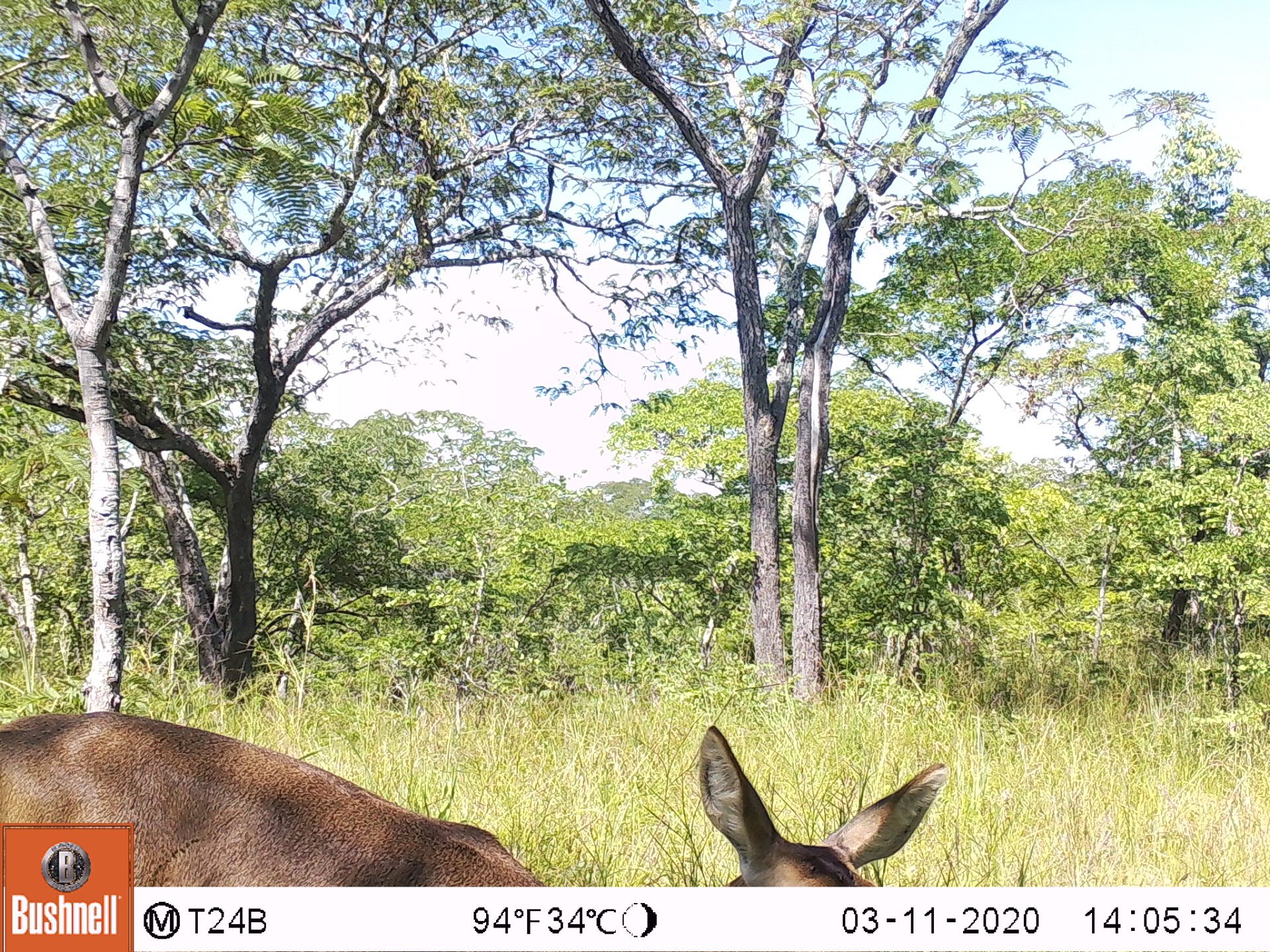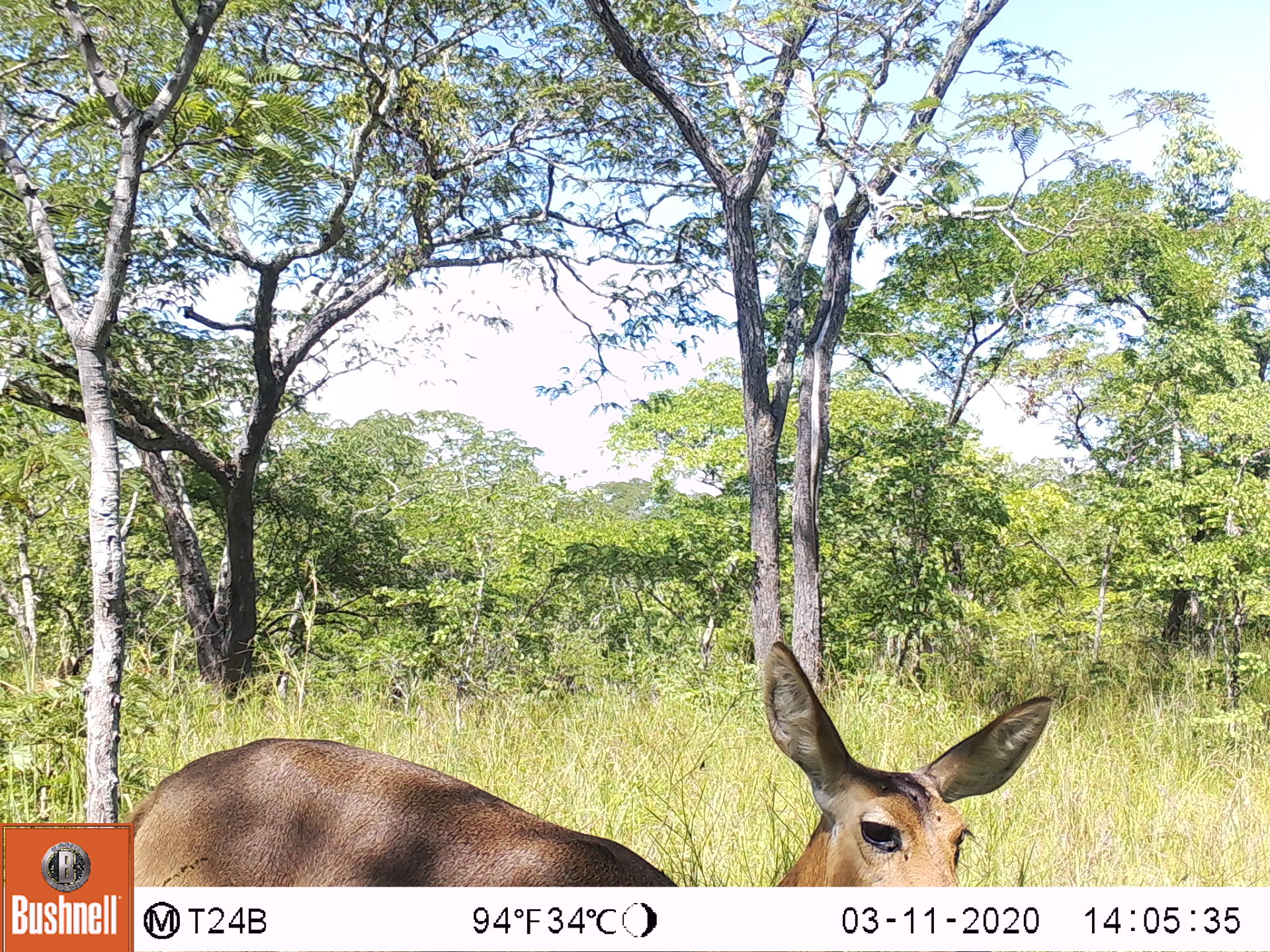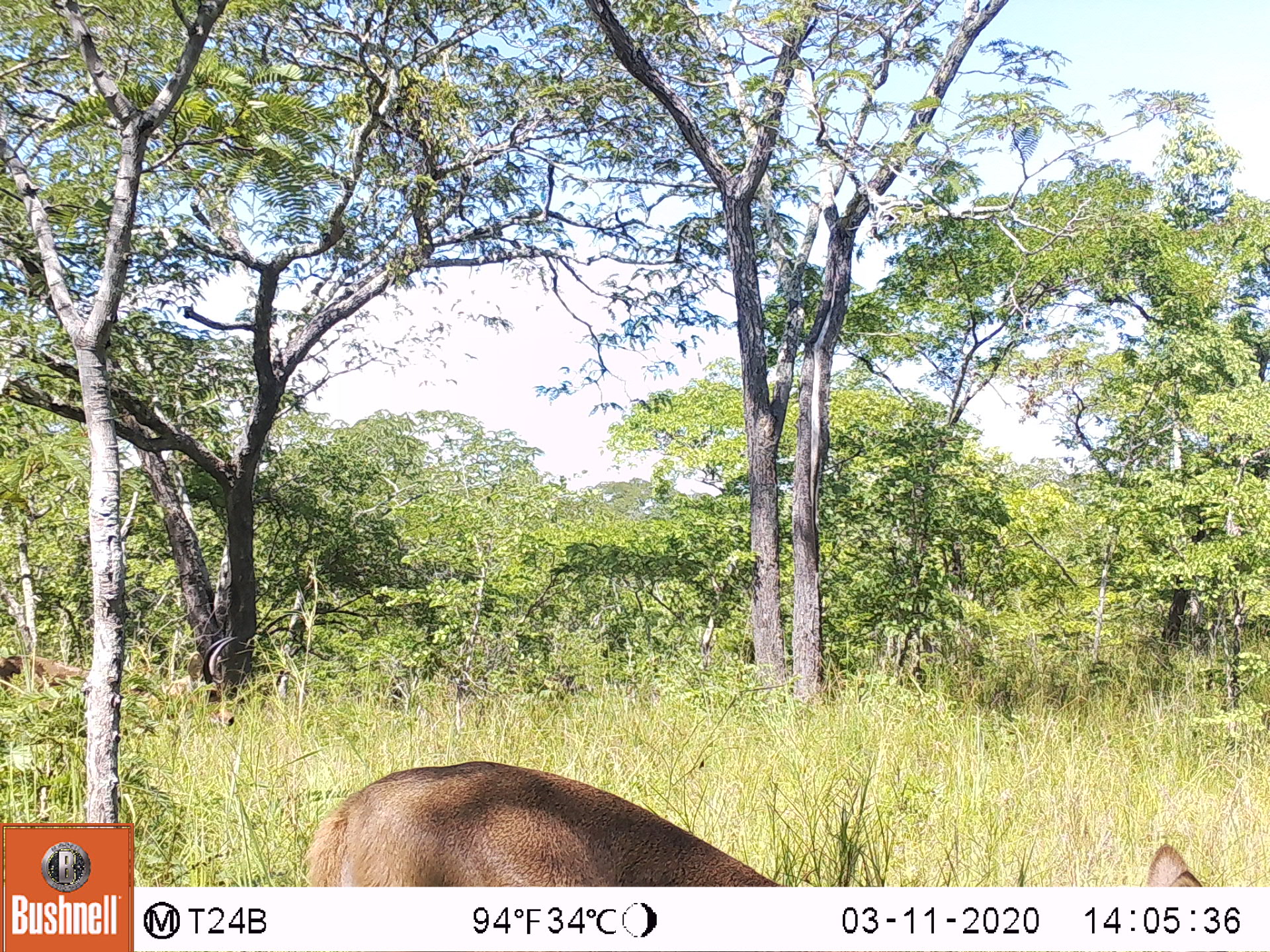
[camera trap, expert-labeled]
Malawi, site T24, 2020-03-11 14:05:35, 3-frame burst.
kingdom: Animalia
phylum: Chordata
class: Mammalia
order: Artiodactyla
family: Bovidae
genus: Redunca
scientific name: Redunca arundinum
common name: southern reedbuck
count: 1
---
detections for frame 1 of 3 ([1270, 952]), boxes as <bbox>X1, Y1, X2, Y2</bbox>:
southern reedbuck: <bbox>2, 705, 968, 826</bbox>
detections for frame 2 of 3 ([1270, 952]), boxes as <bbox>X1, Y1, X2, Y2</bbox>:
southern reedbuck: <bbox>138, 643, 1064, 883</bbox>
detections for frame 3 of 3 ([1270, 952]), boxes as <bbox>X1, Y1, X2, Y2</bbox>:
southern reedbuck: <bbox>292, 759, 1209, 882</bbox>